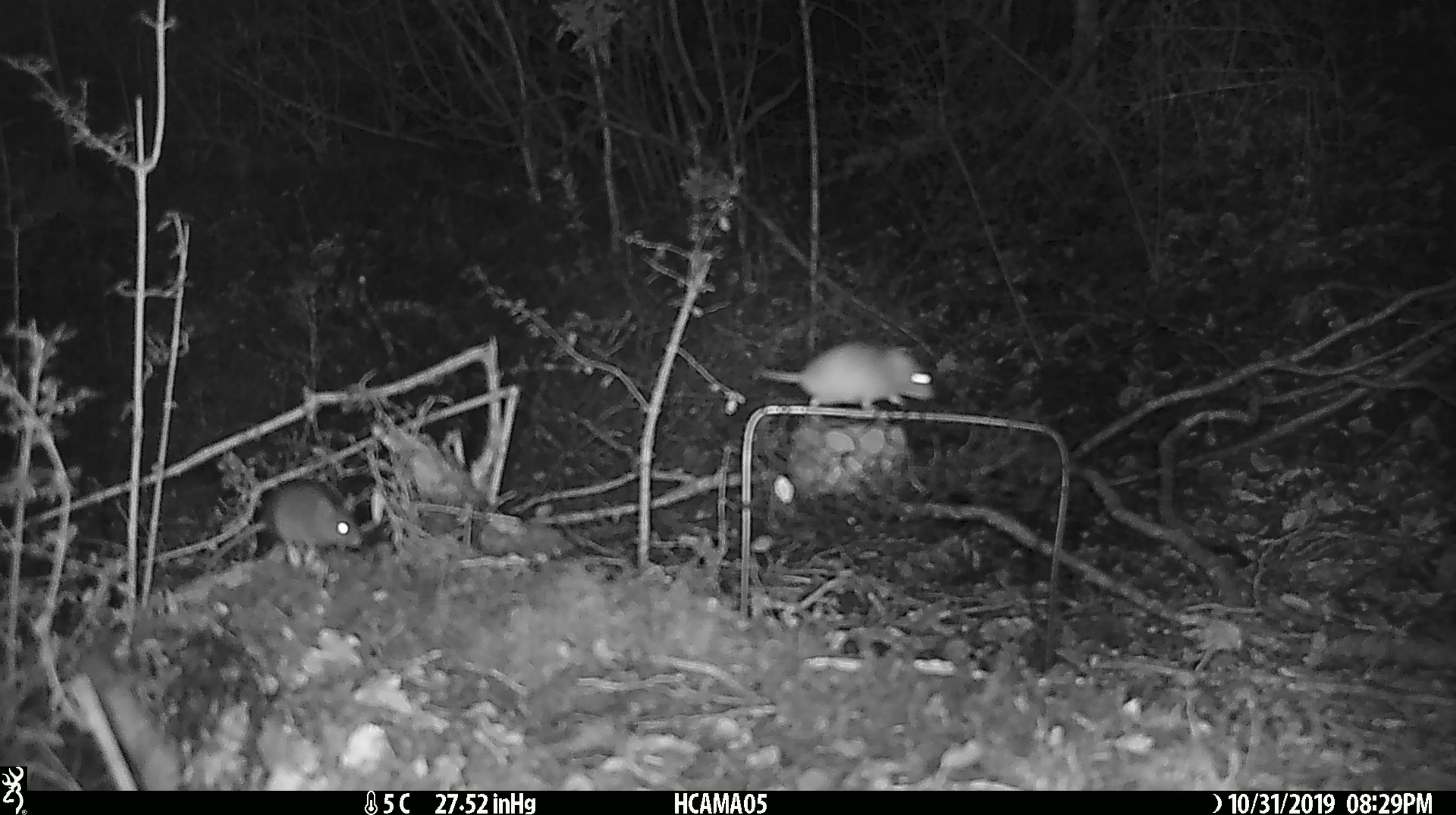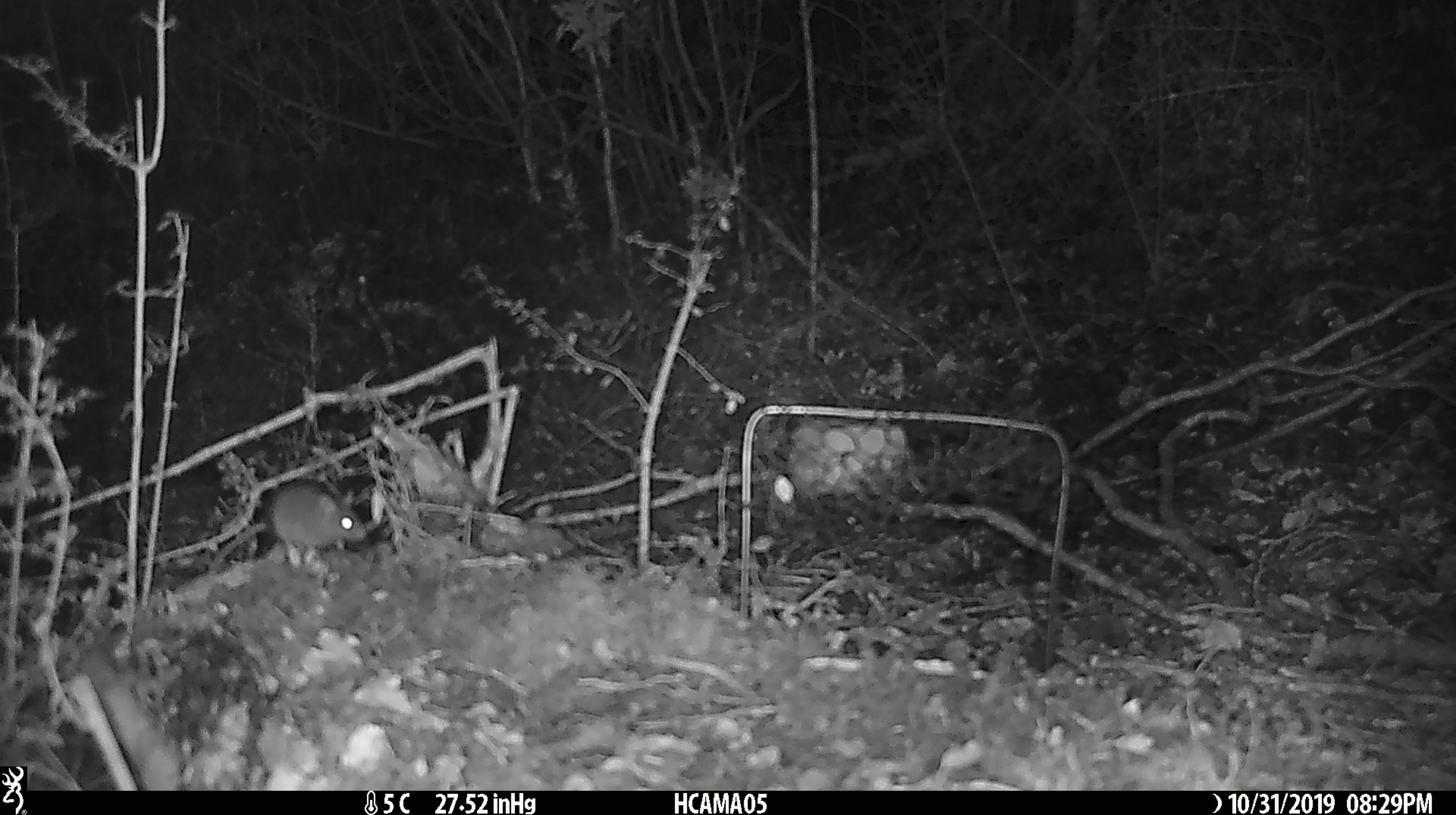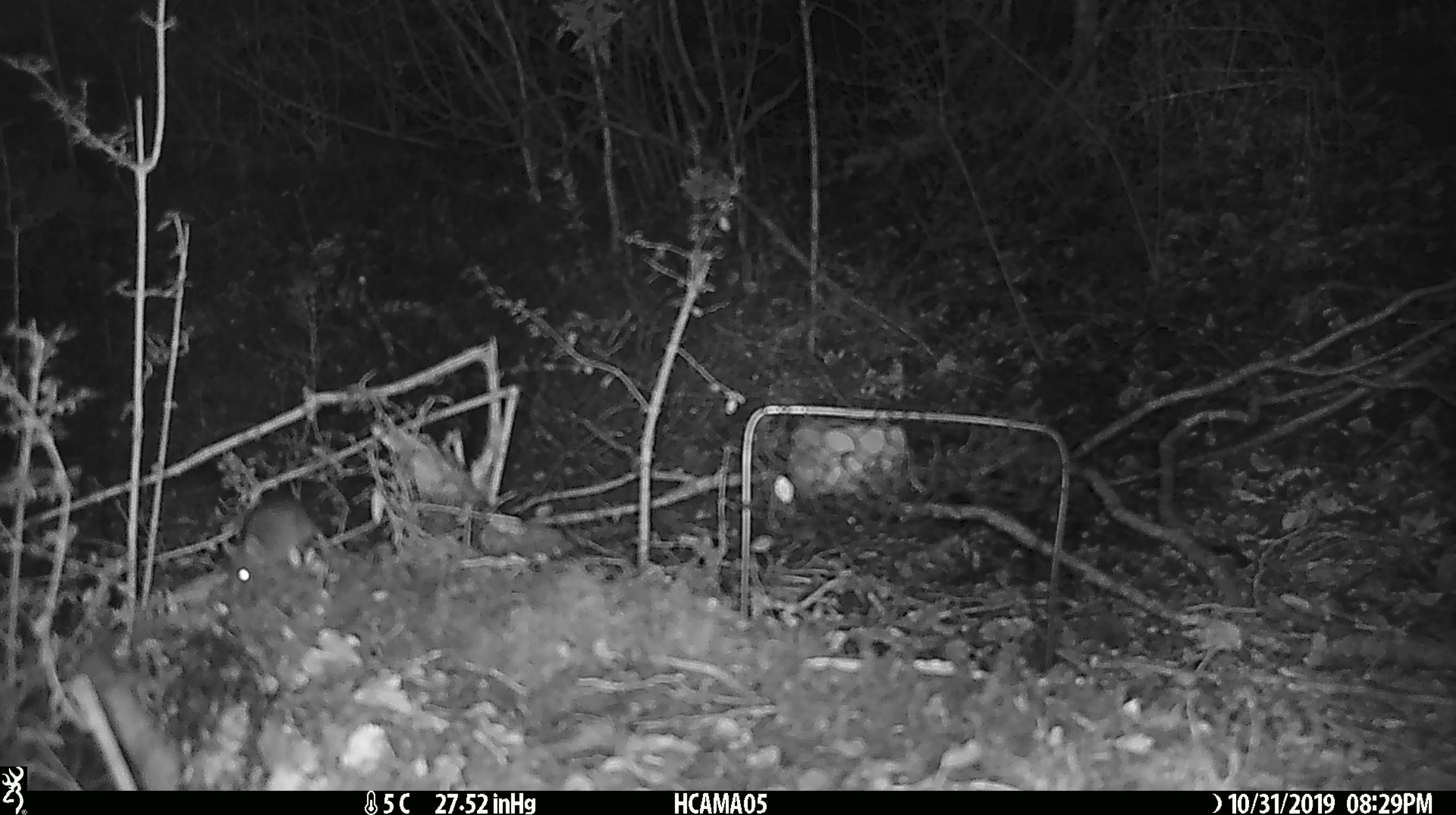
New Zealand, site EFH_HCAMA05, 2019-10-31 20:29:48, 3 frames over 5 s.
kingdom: Animalia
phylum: Chordata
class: Mammalia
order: Rodentia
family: Muridae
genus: Mus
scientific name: Mus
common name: mouse